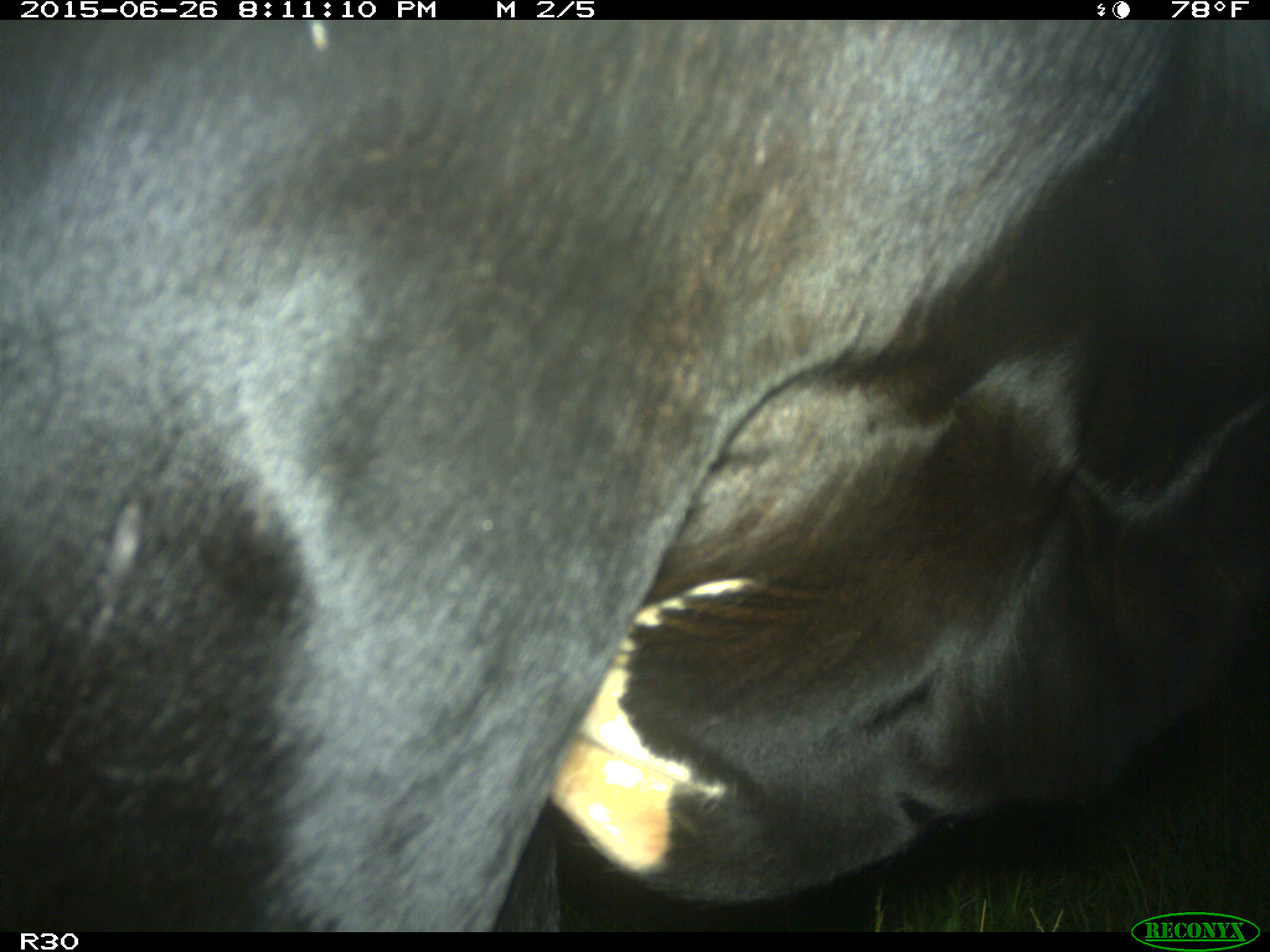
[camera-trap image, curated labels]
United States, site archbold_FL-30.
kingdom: Animalia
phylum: Chordata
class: Mammalia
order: Artiodactyla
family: Bovidae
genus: Bos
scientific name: Bos taurus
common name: domestic cow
Bos taurus (domestic cow).